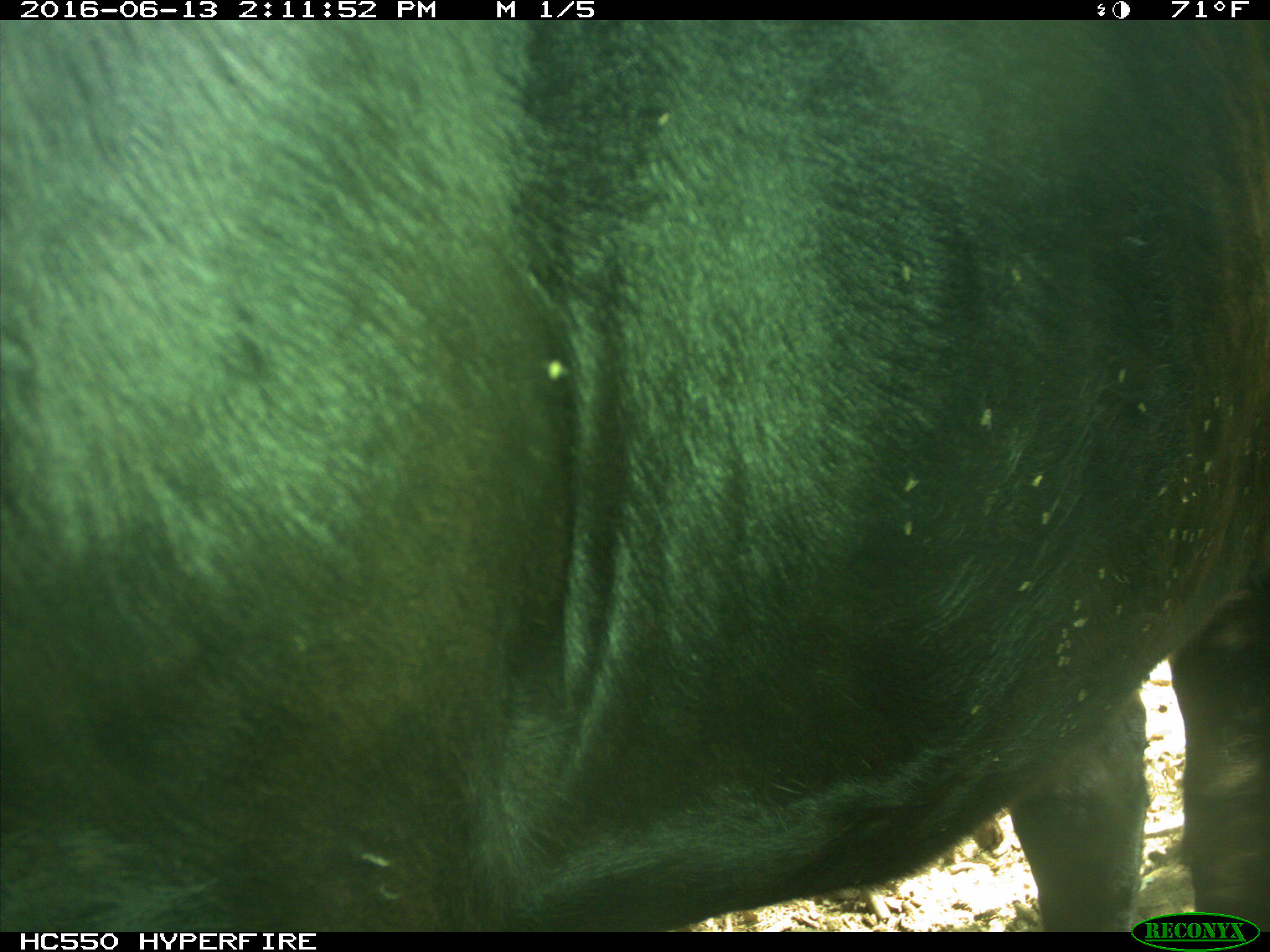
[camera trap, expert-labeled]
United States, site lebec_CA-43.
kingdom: Animalia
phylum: Chordata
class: Mammalia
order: Artiodactyla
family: Bovidae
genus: Bos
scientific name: Bos taurus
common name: domestic cow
Bos taurus (domestic cow).